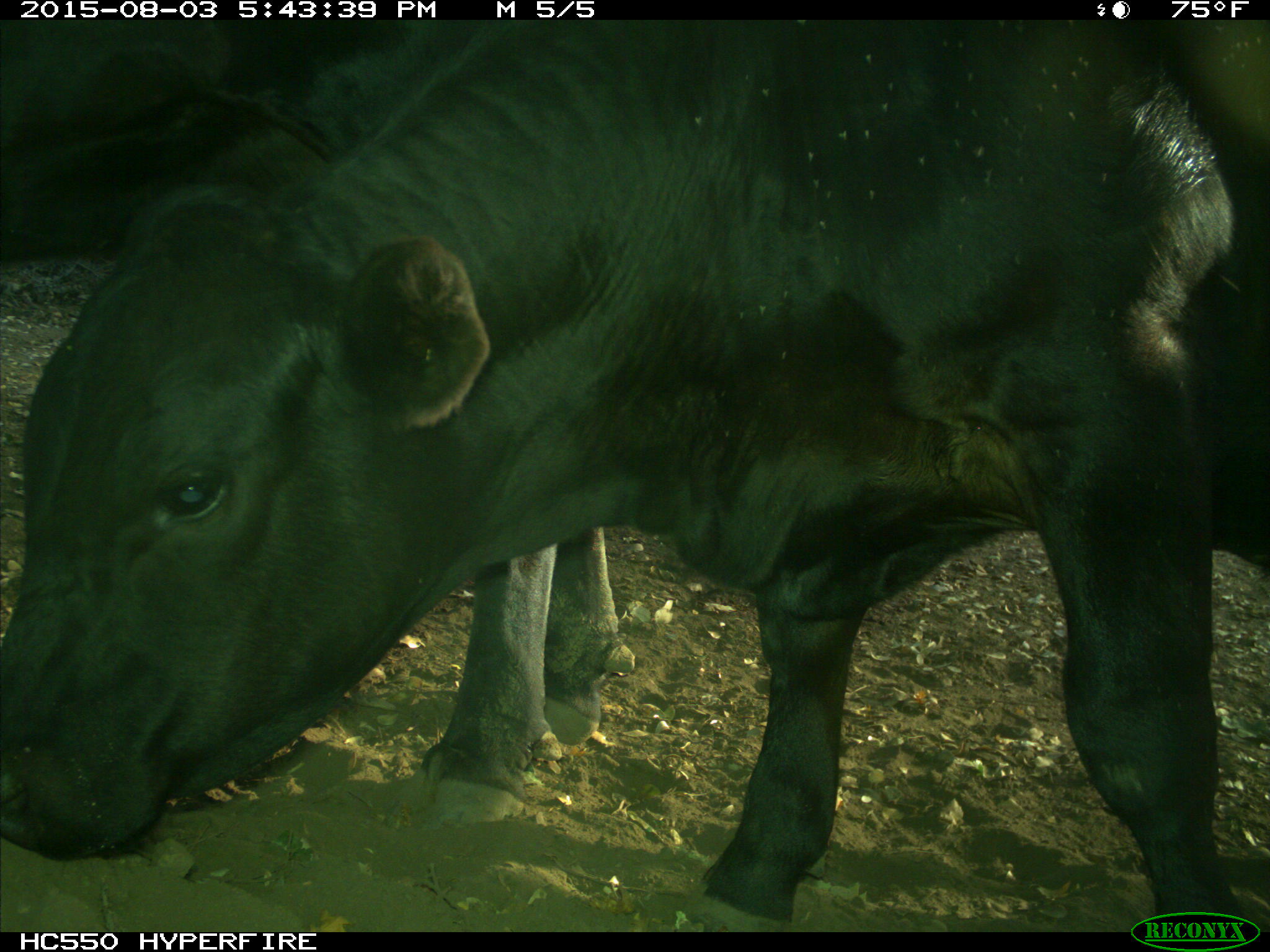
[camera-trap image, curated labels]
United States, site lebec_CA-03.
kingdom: Animalia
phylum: Chordata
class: Mammalia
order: Artiodactyla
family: Bovidae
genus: Bos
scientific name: Bos taurus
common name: domestic cow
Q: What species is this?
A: Bos taurus (domestic cow).